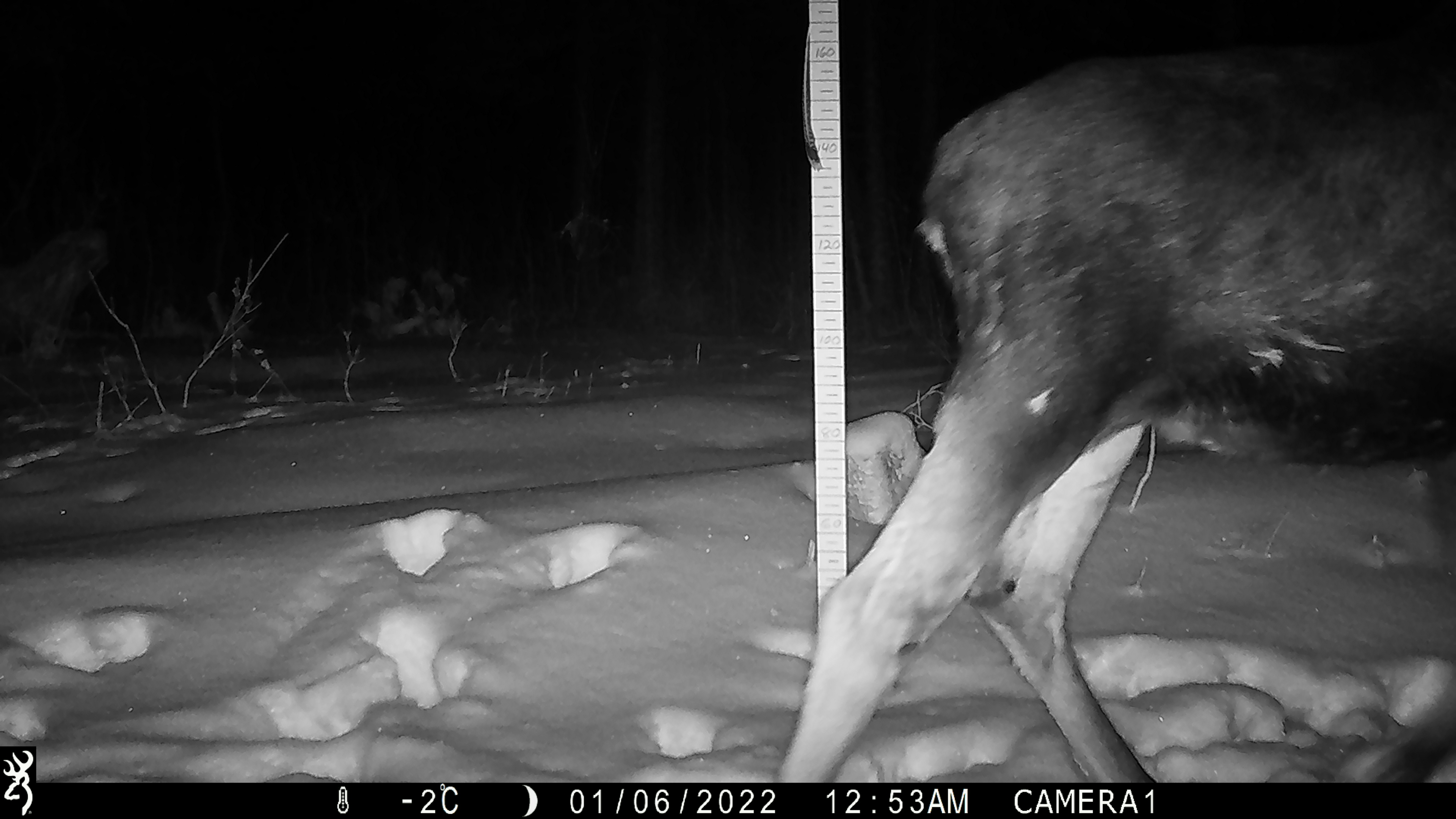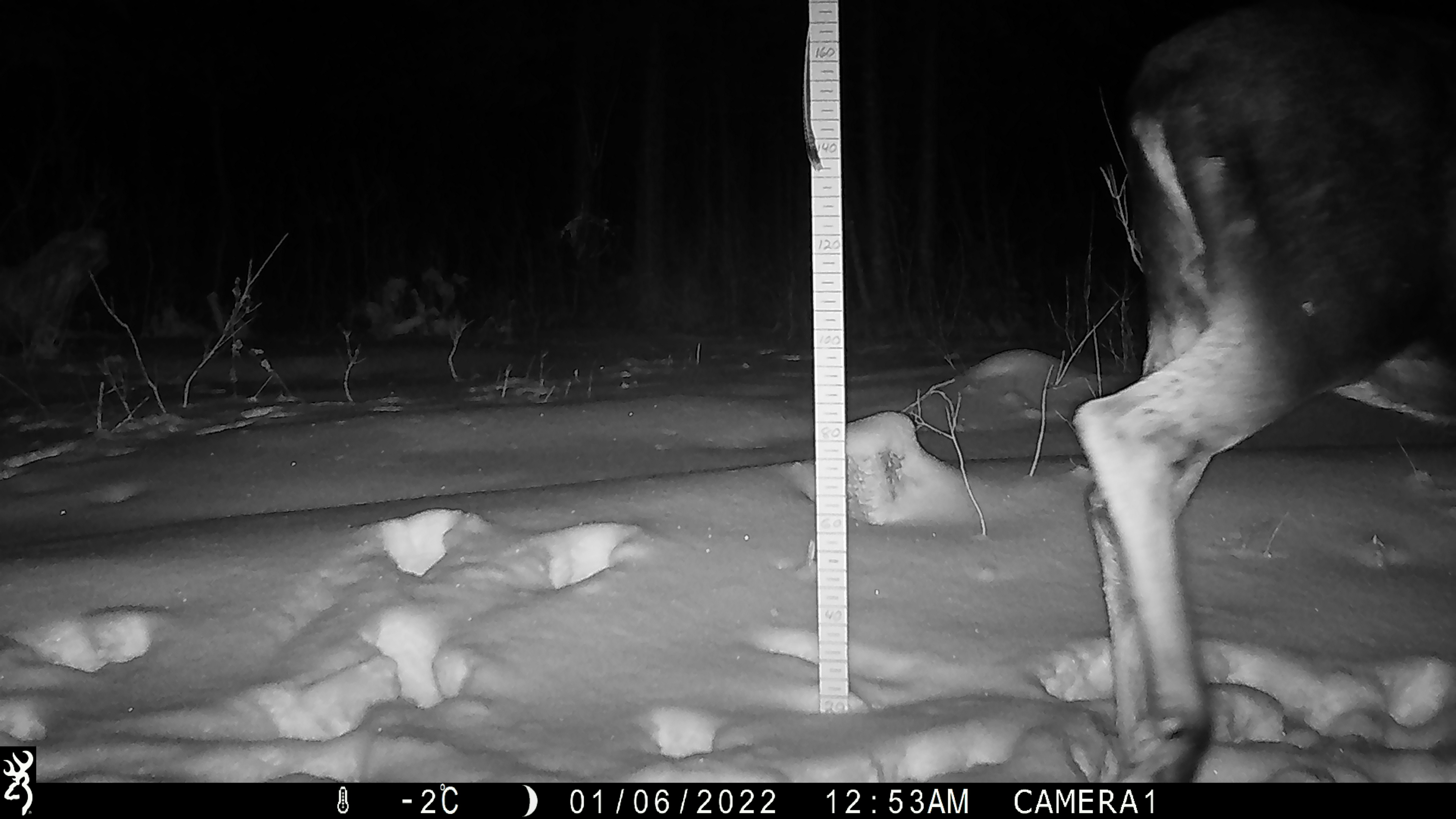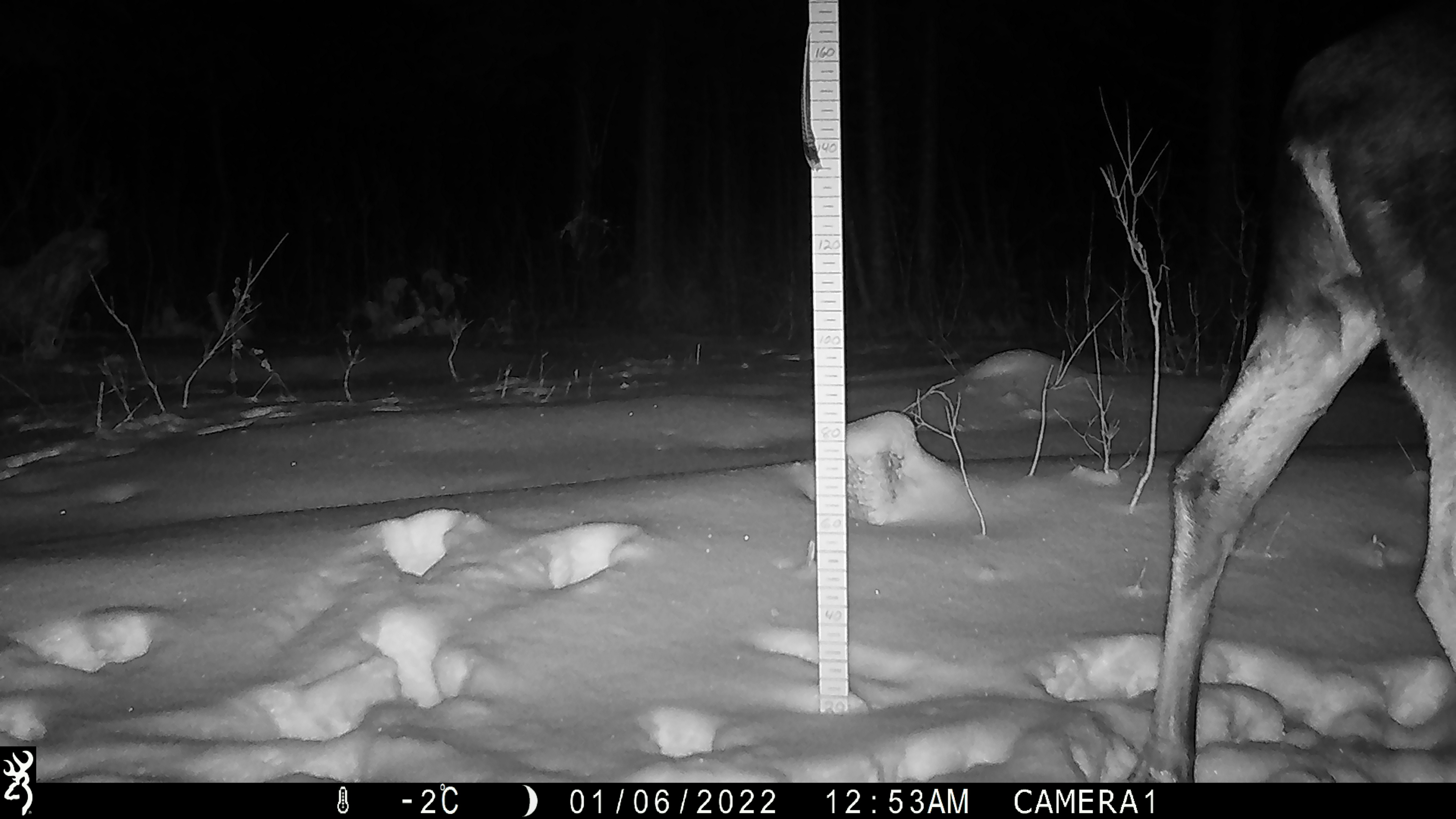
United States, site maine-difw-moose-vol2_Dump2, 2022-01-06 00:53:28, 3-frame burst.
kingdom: Animalia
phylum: Chordata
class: Mammalia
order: Artiodactyla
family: Cervidae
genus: Alces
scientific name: Alces alces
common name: moose